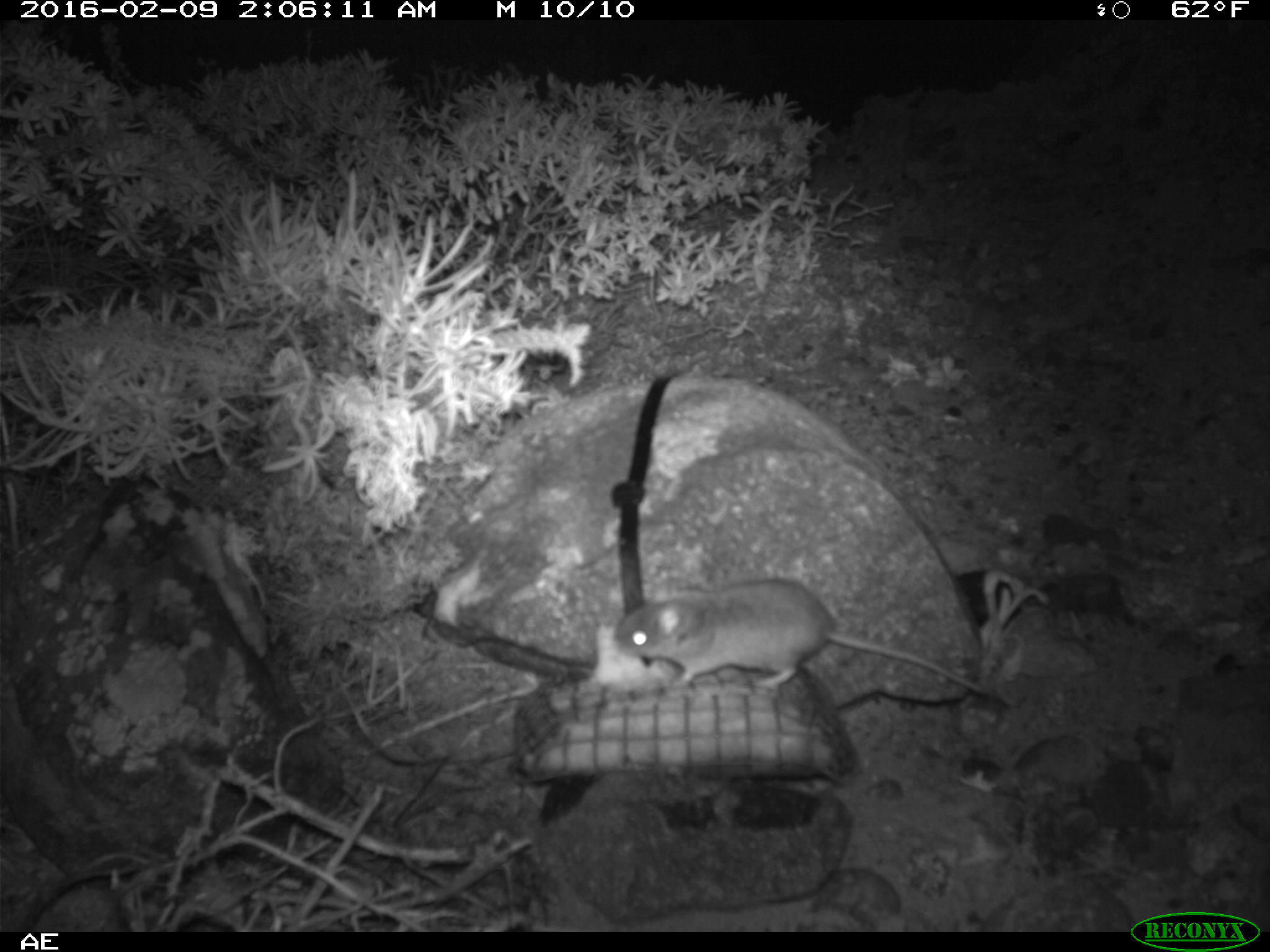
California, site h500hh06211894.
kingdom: Animalia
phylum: Chordata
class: Mammalia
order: Rodentia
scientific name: Rodentia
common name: rodent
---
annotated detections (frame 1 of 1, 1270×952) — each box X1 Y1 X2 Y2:
rodent: 613 578 985 694